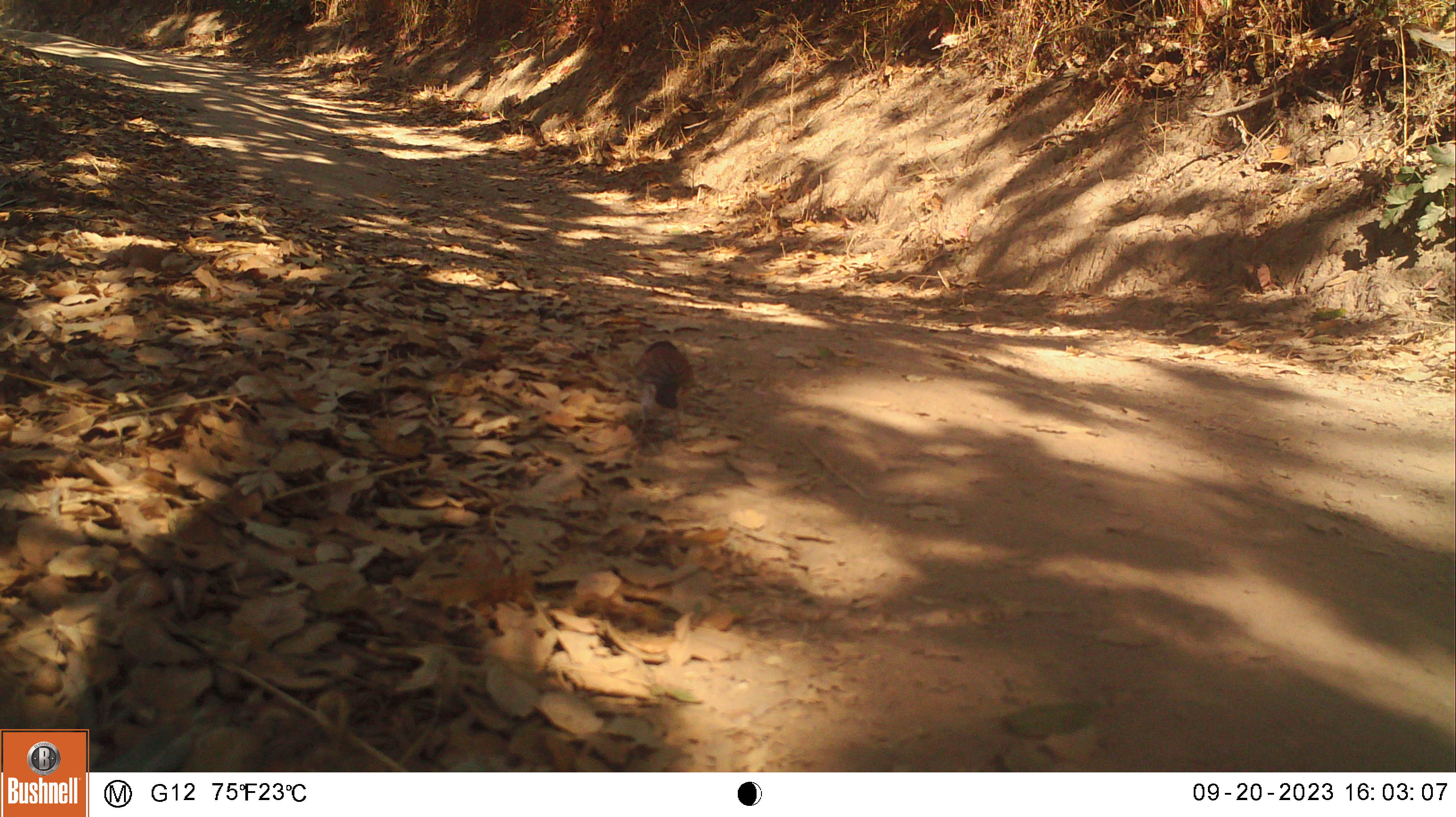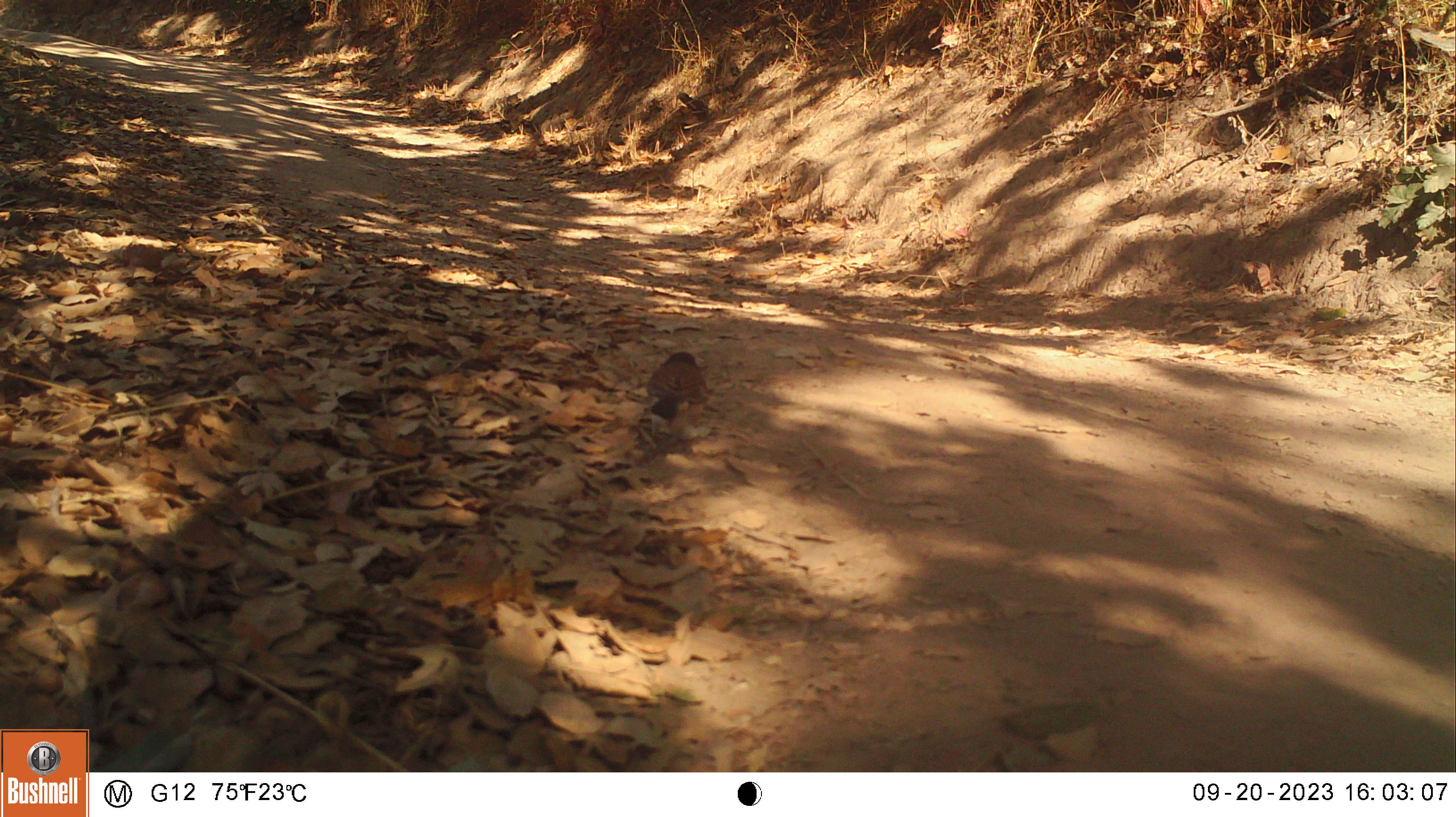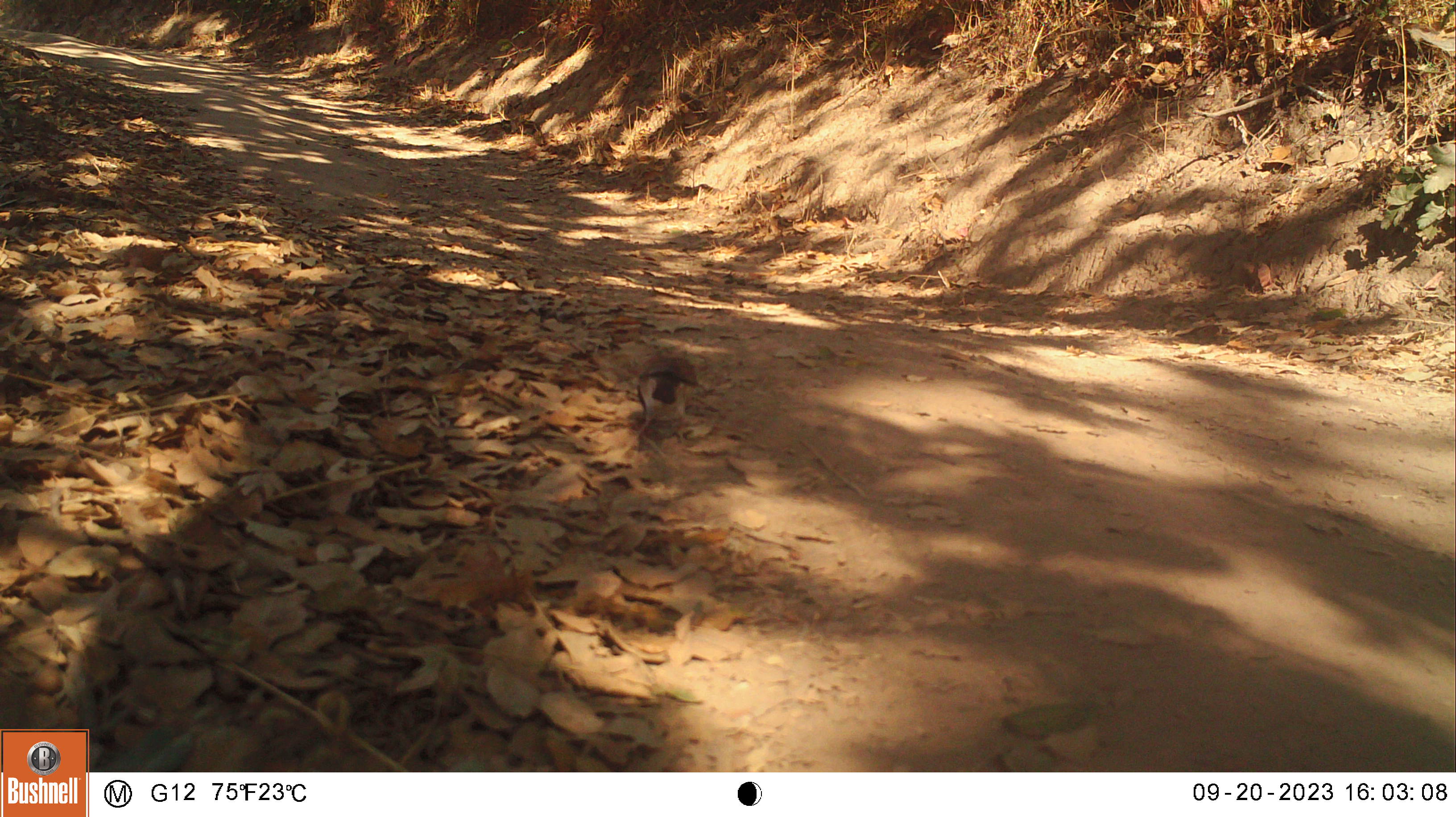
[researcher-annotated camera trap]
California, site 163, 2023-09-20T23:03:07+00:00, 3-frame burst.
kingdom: Animalia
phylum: Chordata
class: Aves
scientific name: Aves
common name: bird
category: unknown bird